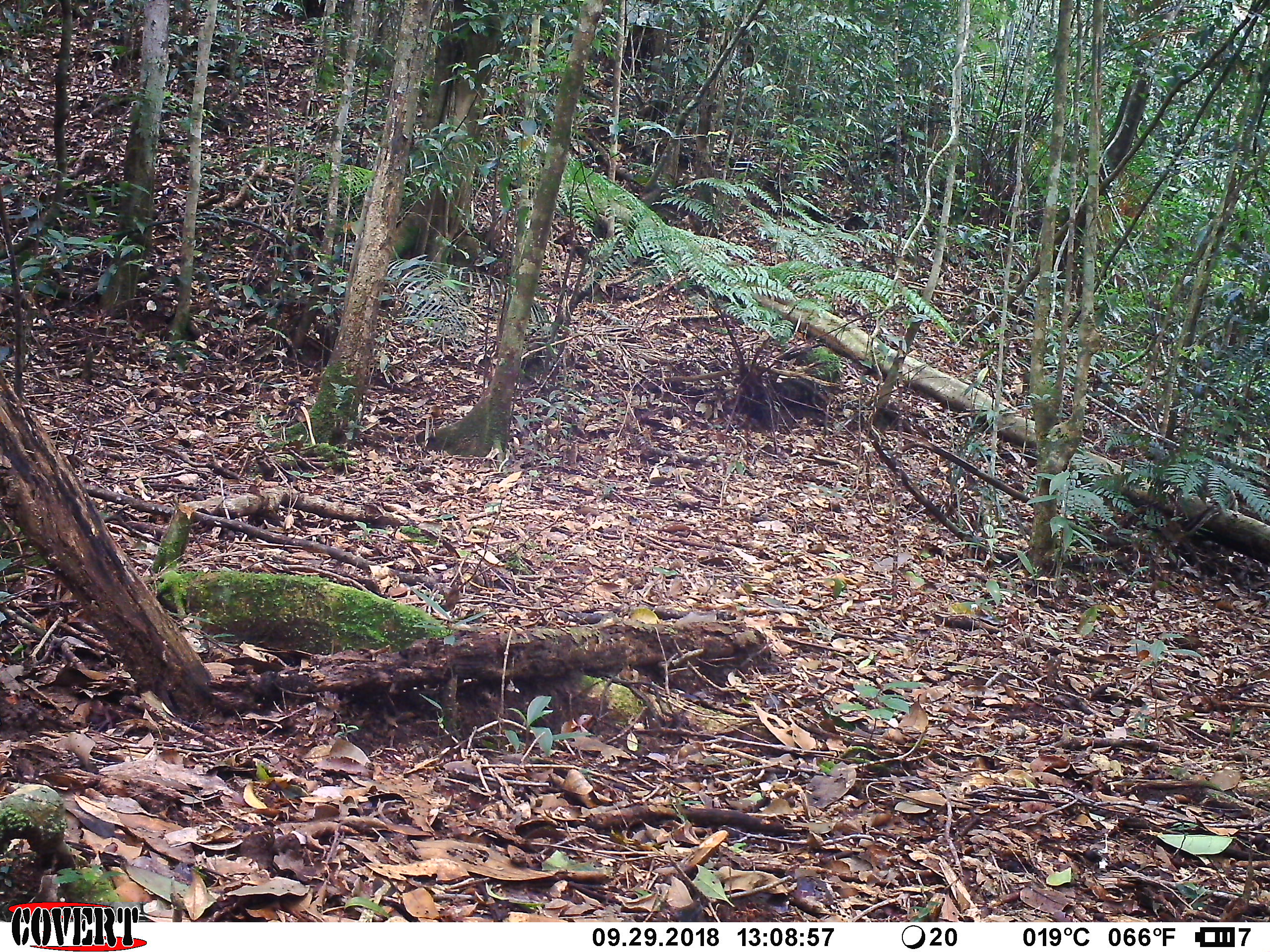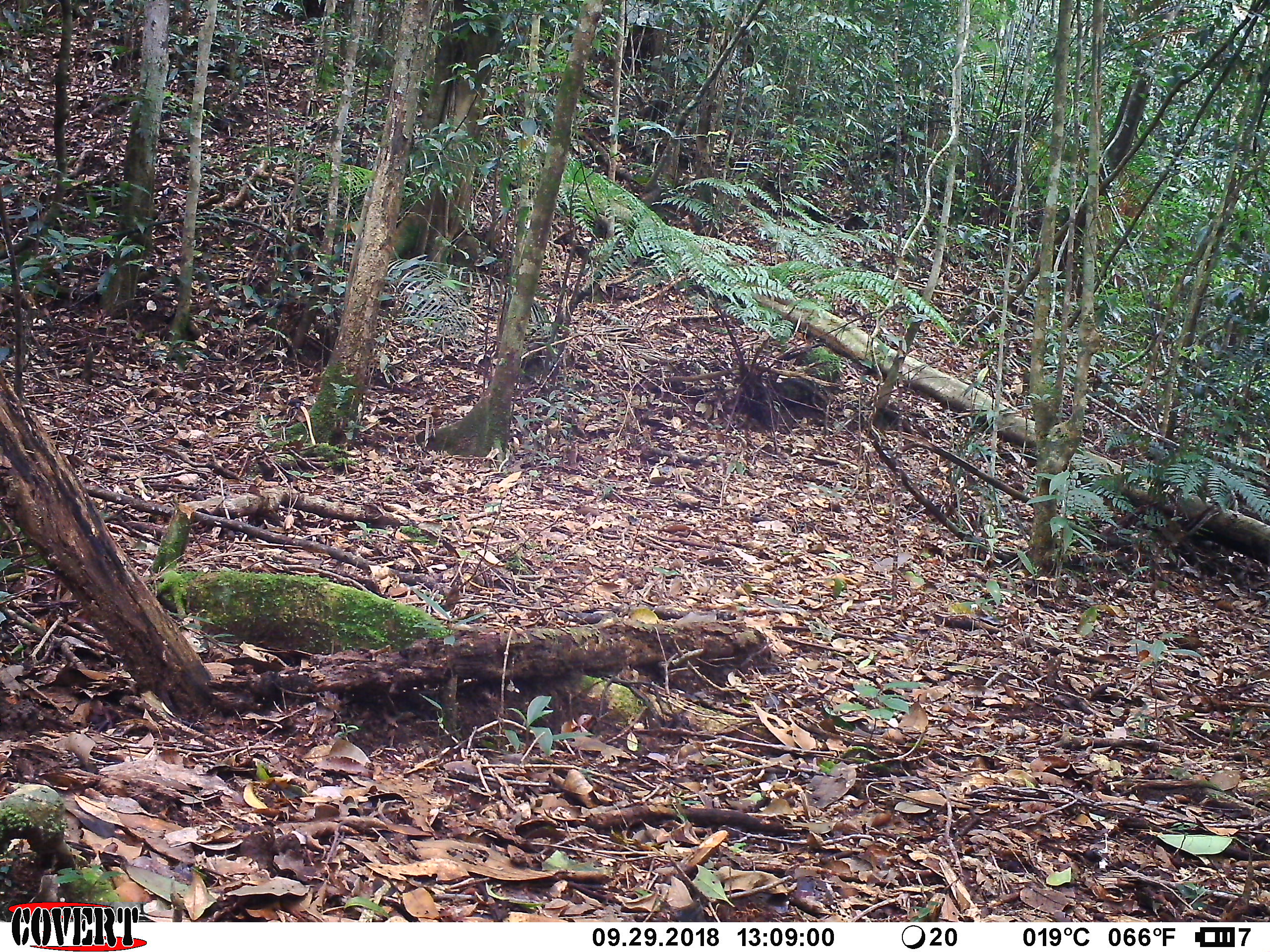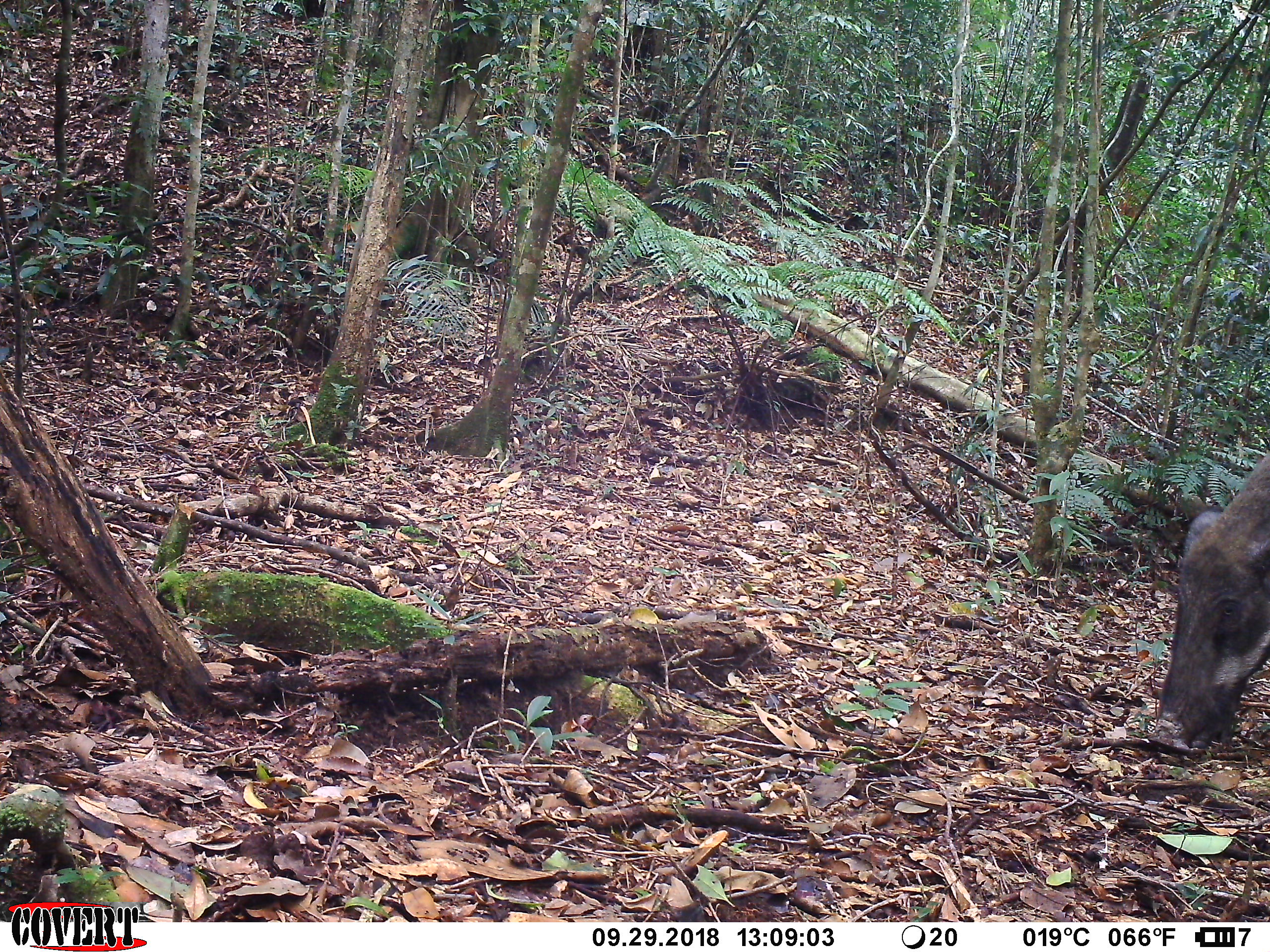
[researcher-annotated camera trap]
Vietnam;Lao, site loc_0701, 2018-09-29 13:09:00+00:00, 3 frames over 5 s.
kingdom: Animalia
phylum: Chordata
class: Mammalia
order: Artiodactyla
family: Suidae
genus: Sus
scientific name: Sus scrofa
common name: eurasian wild pig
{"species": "eurasian wild pig (Sus scrofa)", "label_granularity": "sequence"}